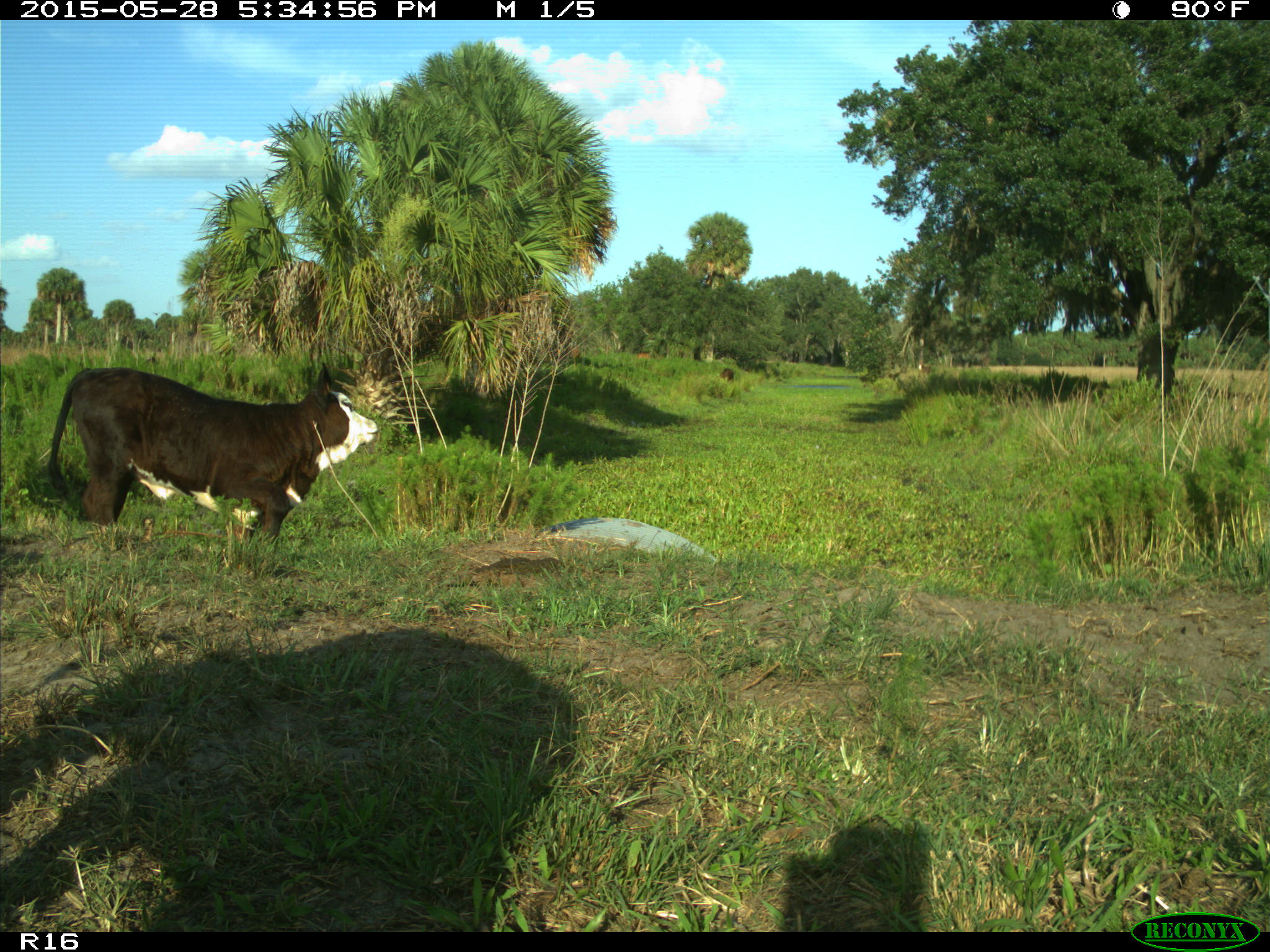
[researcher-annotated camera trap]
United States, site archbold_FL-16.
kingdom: Animalia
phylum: Chordata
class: Mammalia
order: Artiodactyla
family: Bovidae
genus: Bos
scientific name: Bos taurus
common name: domestic cow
Bos taurus (domestic cow).